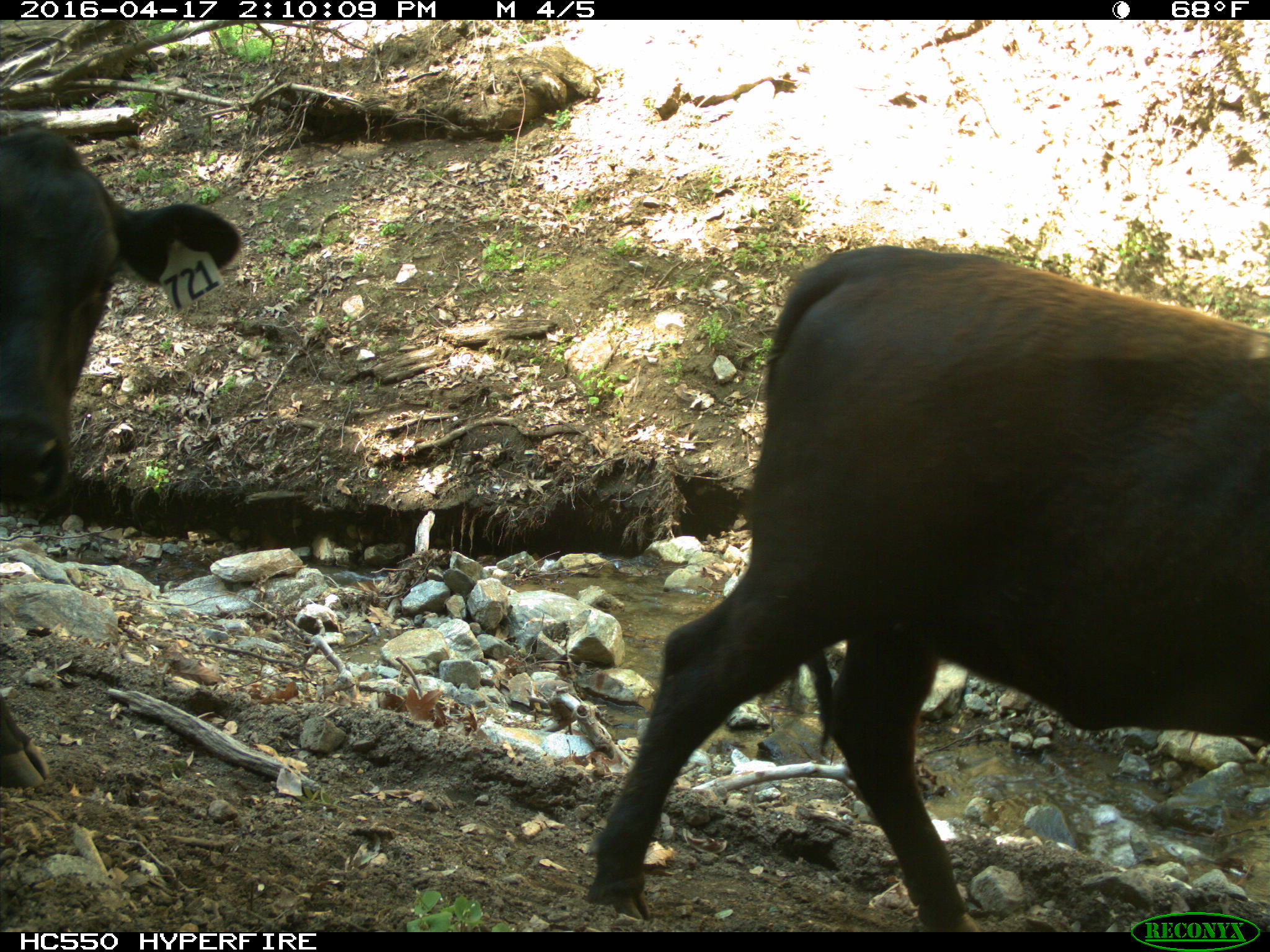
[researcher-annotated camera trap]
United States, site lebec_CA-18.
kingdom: Animalia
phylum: Chordata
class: Mammalia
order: Artiodactyla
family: Bovidae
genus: Bos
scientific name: Bos taurus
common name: domestic cow